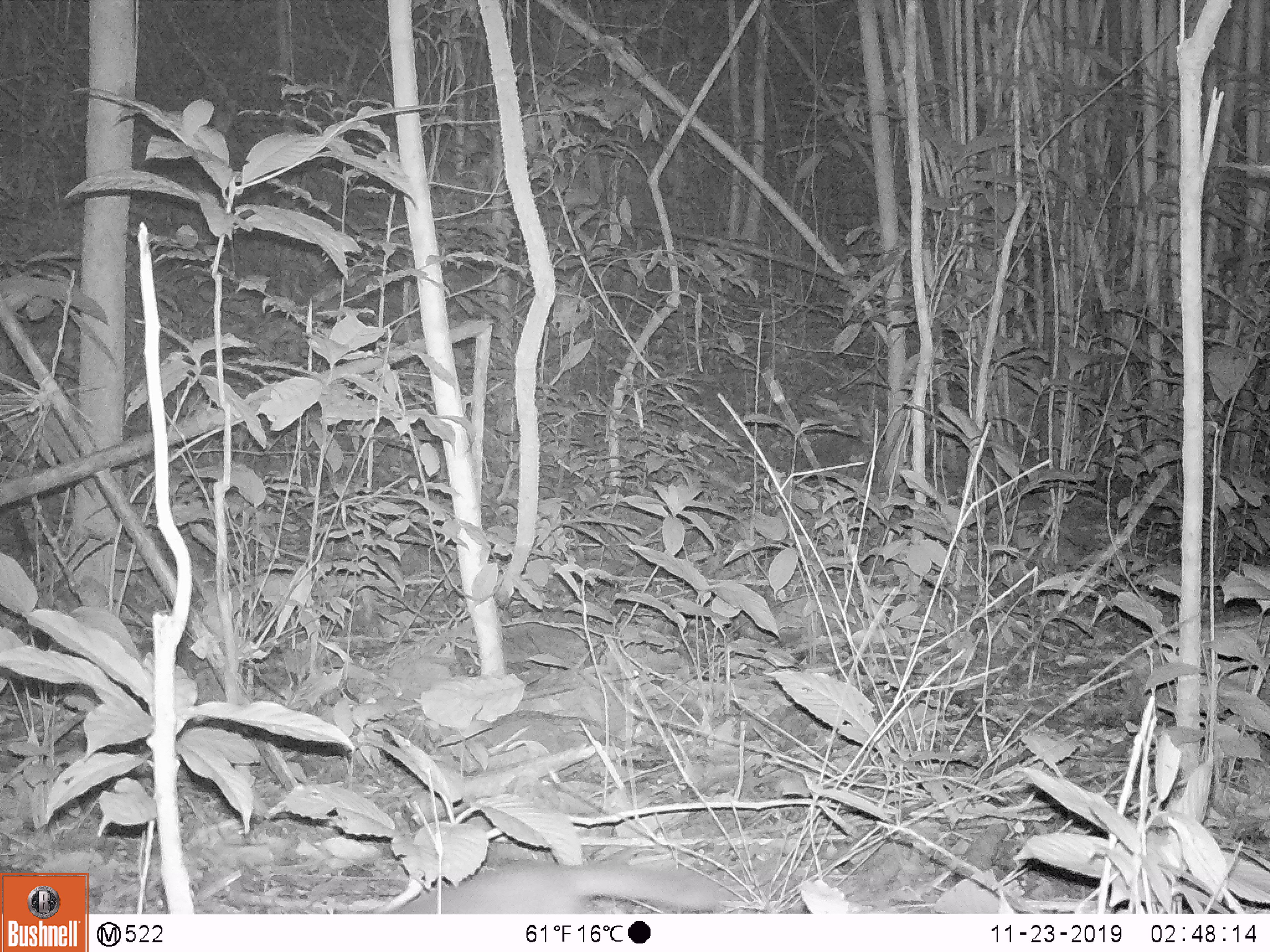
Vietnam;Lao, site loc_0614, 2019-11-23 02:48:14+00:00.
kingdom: Animalia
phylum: Chordata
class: Mammalia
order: Carnivora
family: Mustelidae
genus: Melogale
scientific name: Melogale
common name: ferret badger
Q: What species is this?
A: Ferret badger (Melogale).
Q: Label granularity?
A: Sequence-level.